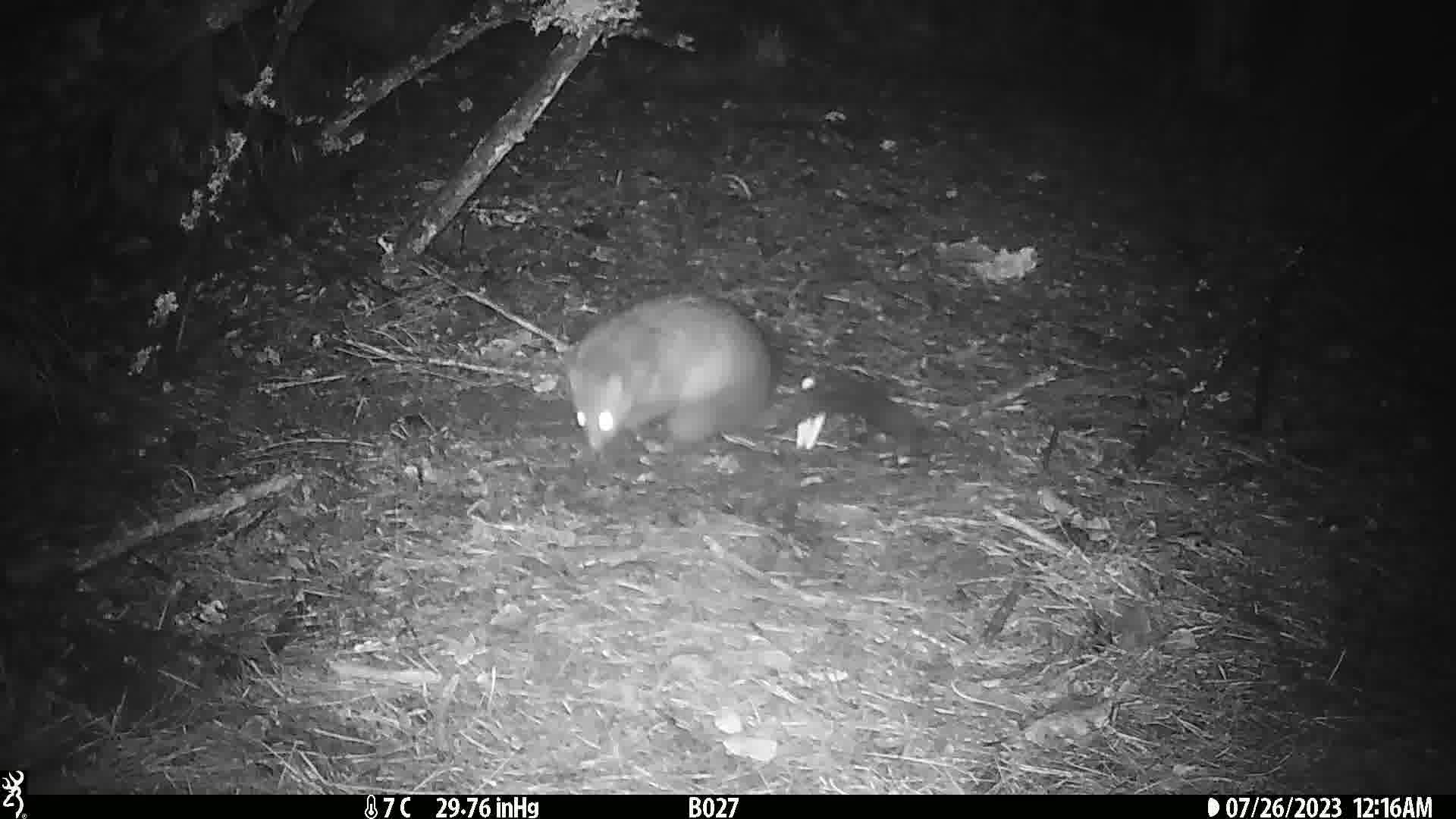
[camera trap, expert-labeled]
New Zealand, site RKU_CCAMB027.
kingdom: Animalia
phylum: Chordata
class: Mammalia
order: Diprotodontia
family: Phalangeridae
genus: Trichosurus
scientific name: Trichosurus vulpecula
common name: common brushtail possum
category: possum